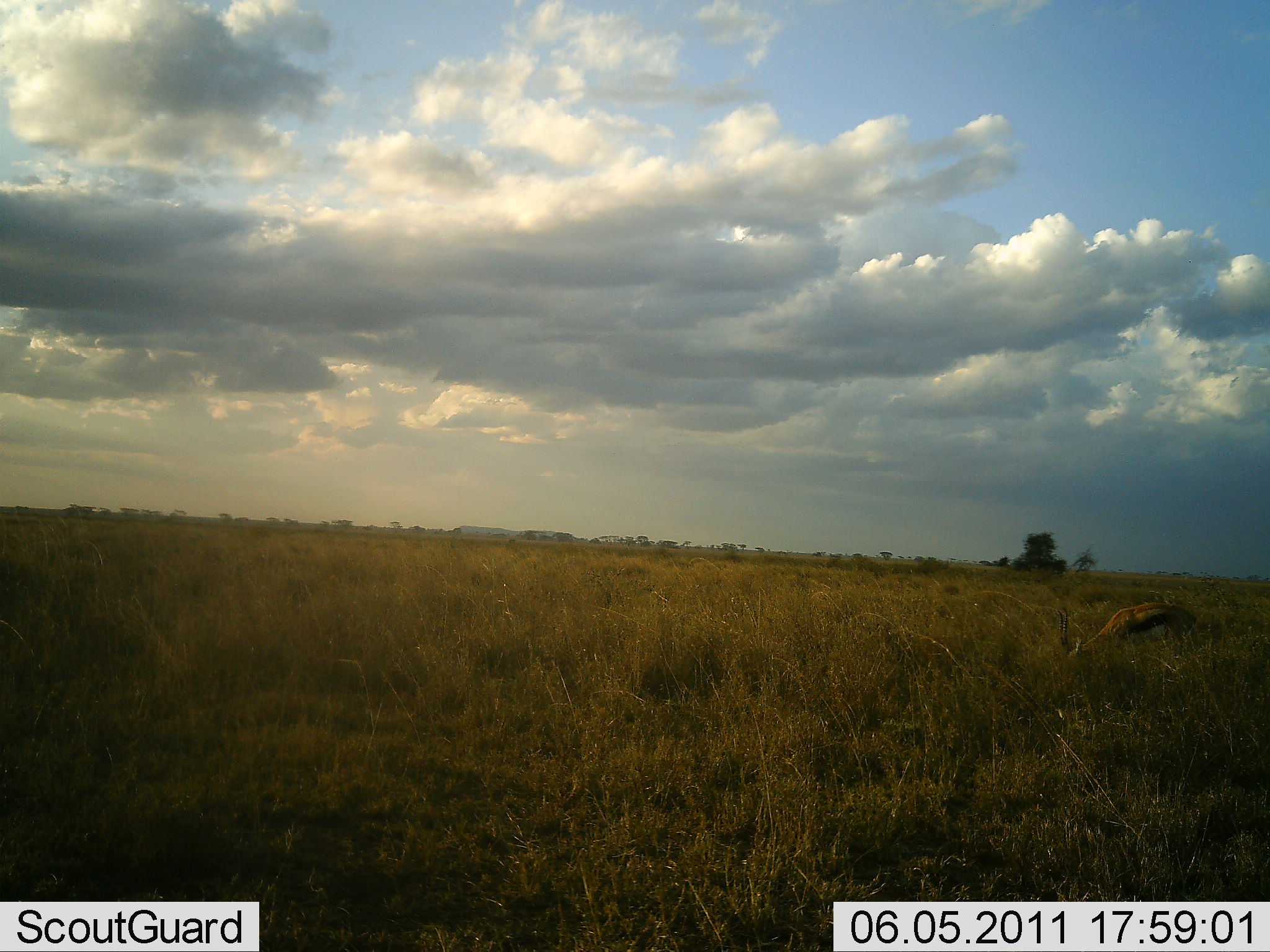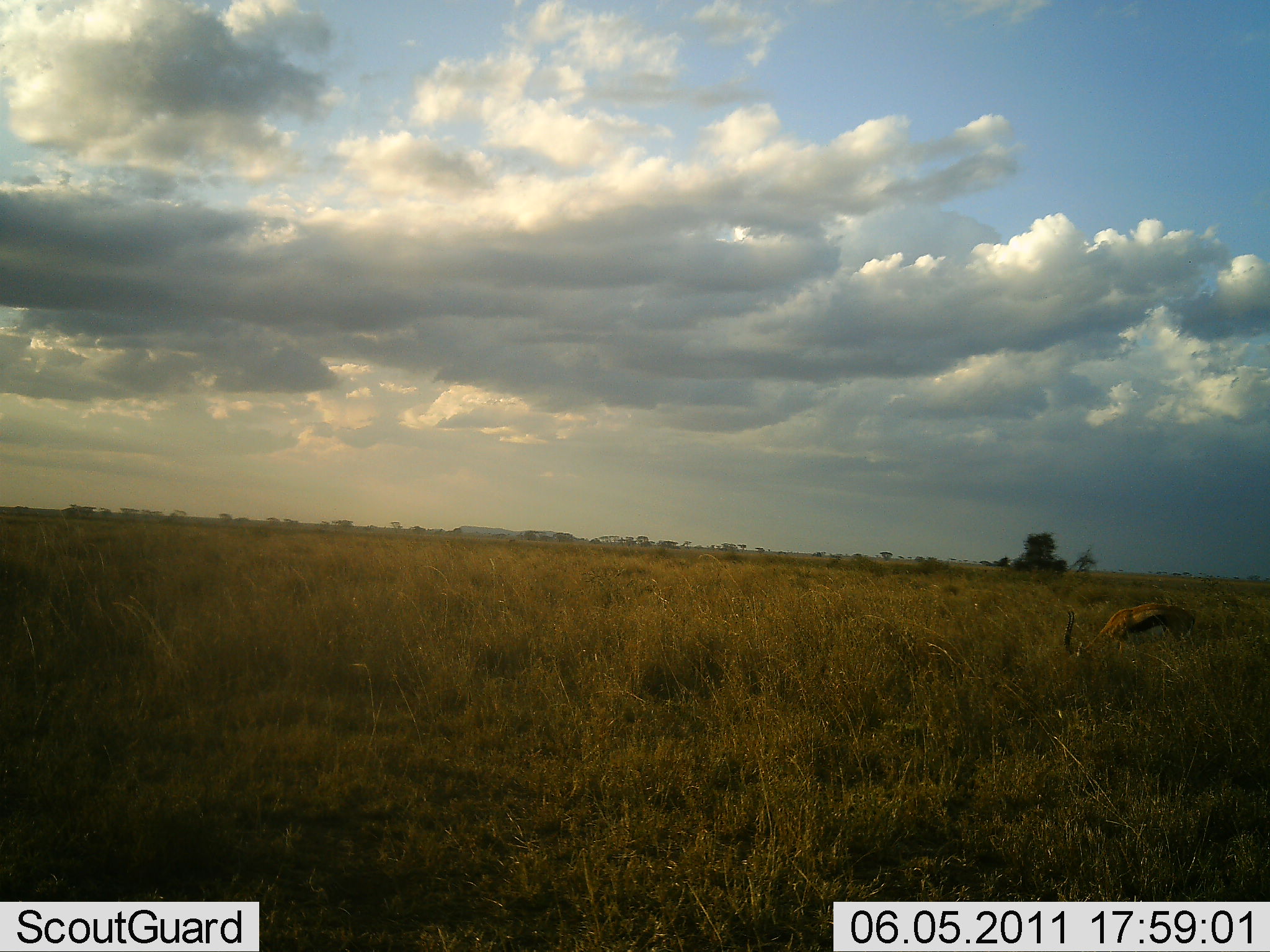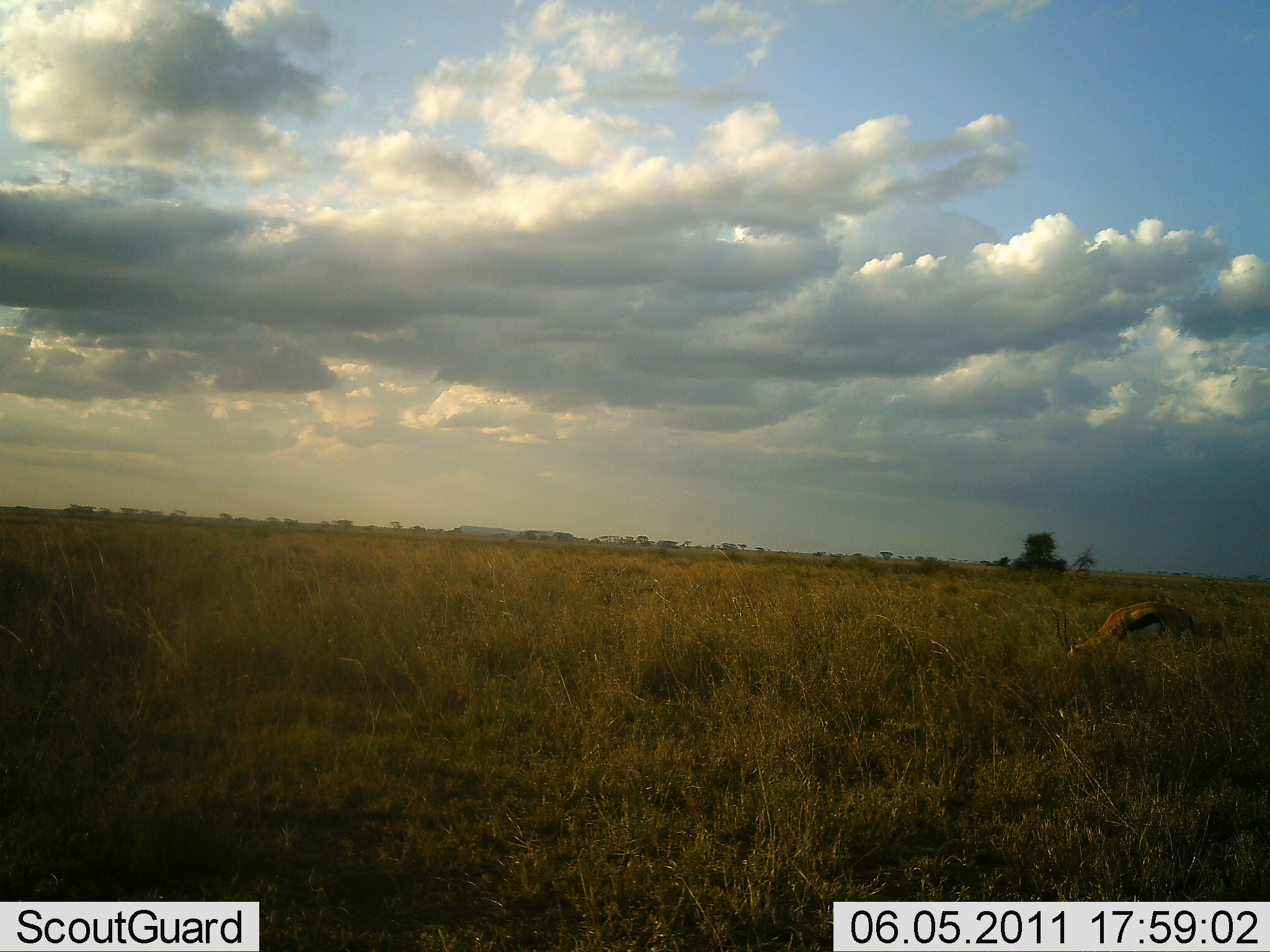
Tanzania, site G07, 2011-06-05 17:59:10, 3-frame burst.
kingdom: Animalia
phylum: Chordata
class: Mammalia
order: Artiodactyla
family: Bovidae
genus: Eudorcas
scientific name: Eudorcas thomsonii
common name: thomson's gazelle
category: gazellethomsons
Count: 1.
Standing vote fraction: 30%.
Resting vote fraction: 0%.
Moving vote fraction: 0%.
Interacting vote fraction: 0%.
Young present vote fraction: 0%.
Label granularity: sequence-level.